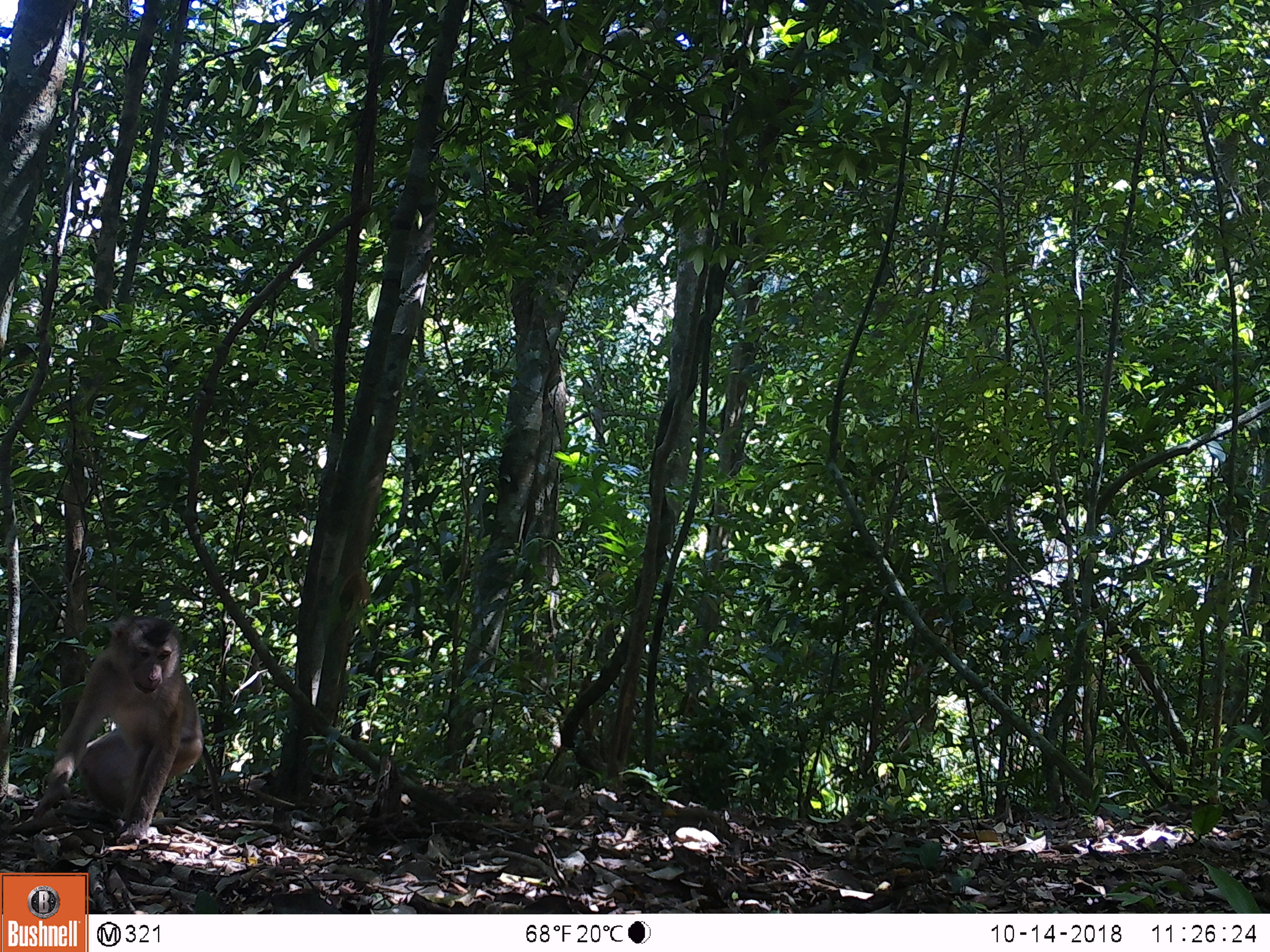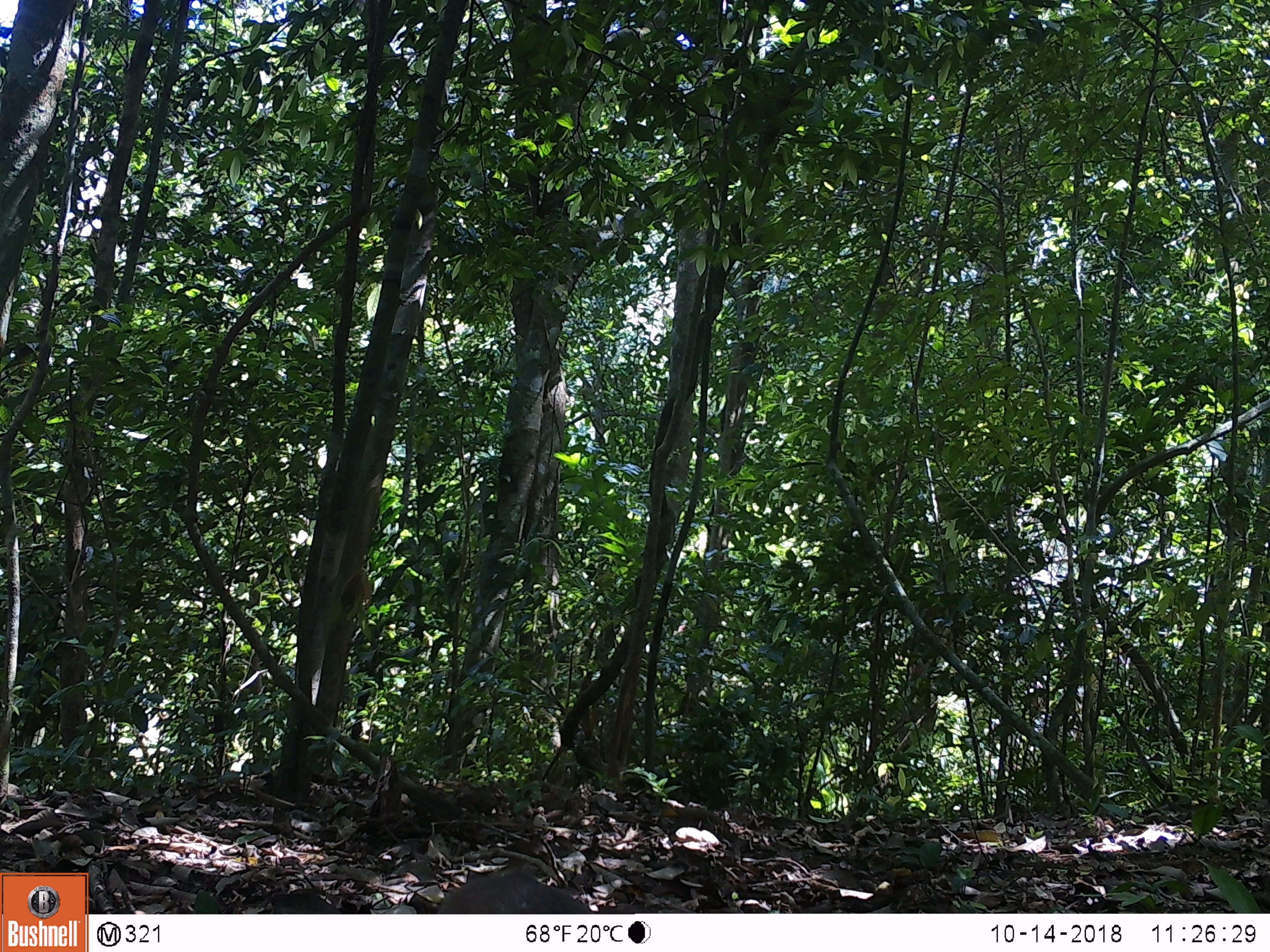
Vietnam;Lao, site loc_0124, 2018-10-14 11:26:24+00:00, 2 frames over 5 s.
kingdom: Animalia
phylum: Chordata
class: Mammalia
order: Primates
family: Cercopithecidae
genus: Macaca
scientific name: Macaca nemestrina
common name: pig-tailed macaque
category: pig tailed macaque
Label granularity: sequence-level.